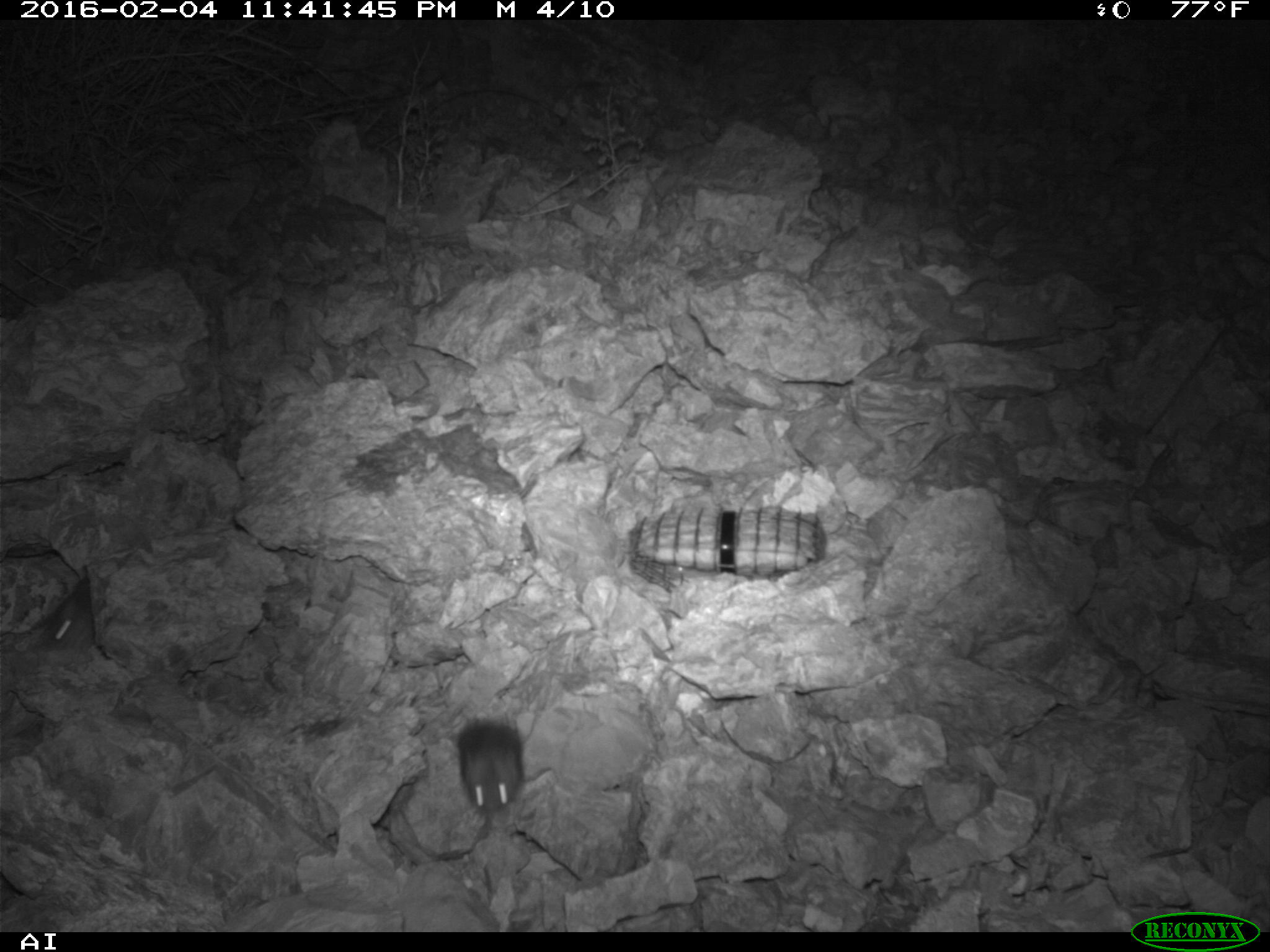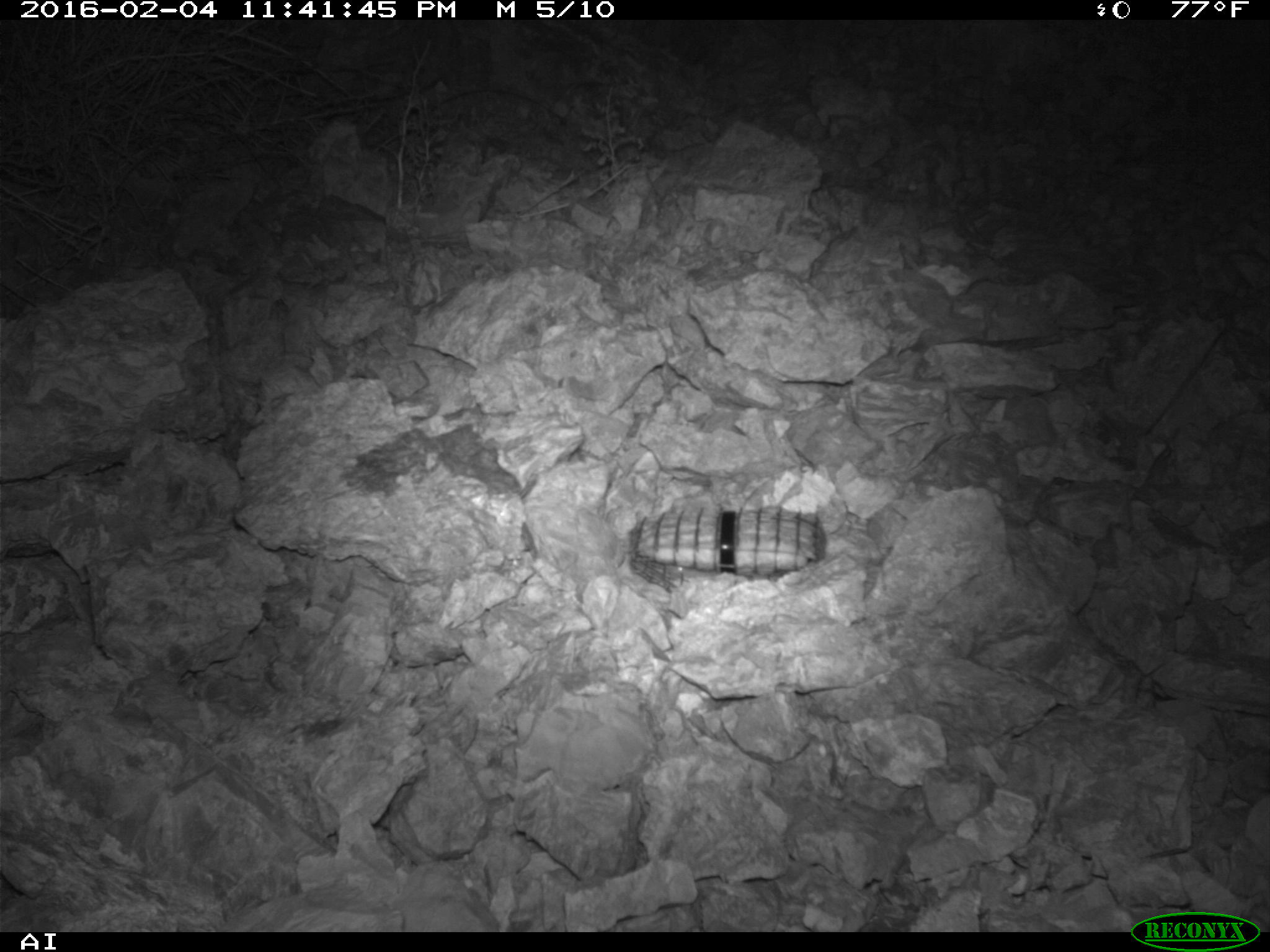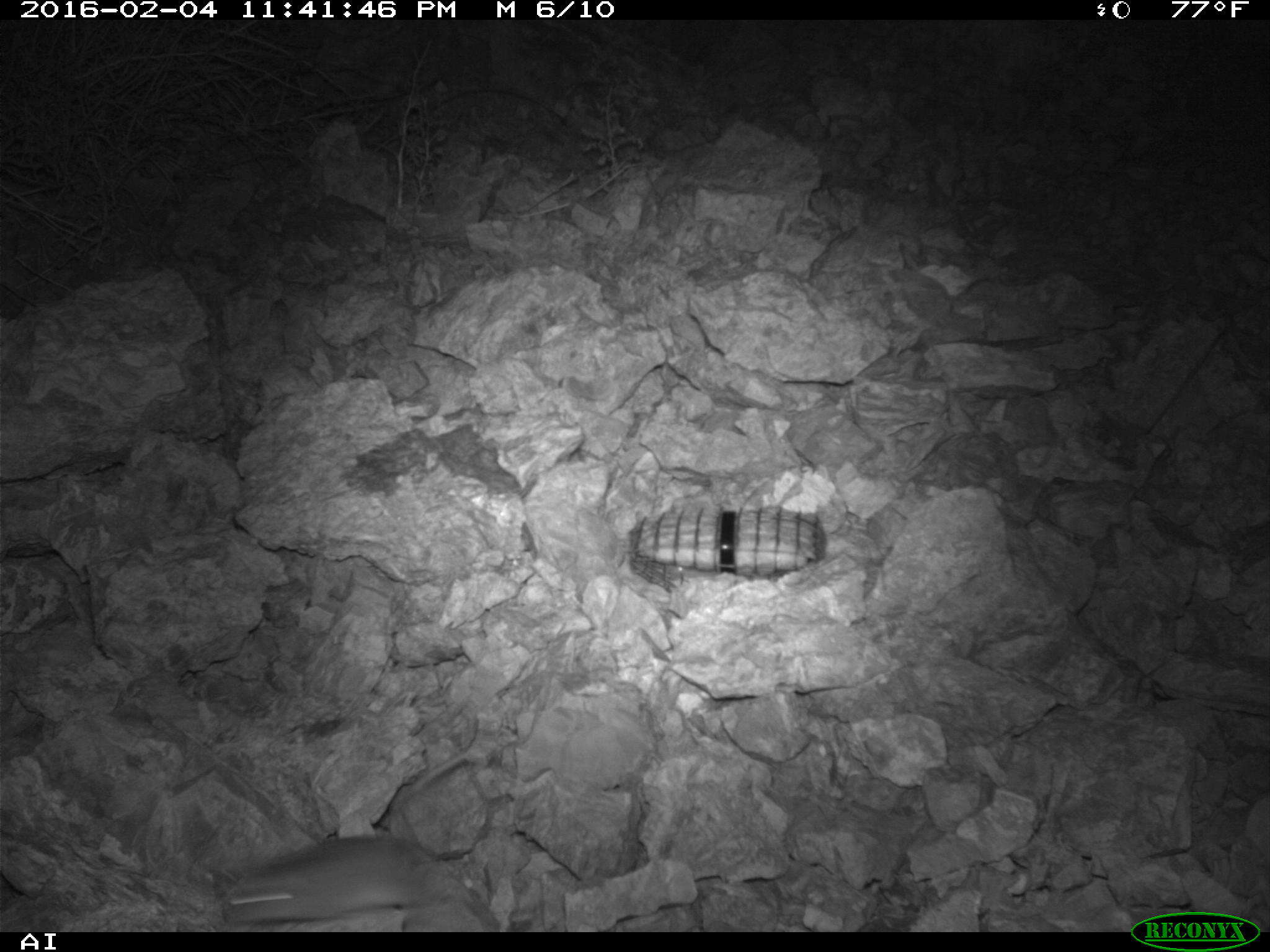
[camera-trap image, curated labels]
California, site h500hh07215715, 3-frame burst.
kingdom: Animalia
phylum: Chordata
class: Mammalia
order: Rodentia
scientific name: Rodentia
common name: rodent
Rodent (Rodentia).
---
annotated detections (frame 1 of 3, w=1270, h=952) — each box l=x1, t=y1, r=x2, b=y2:
rodent: l=461, t=718, r=524, b=820; l=39, t=580, r=95, b=651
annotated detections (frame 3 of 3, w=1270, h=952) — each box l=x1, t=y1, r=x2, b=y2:
rodent: l=224, t=758, r=460, b=923